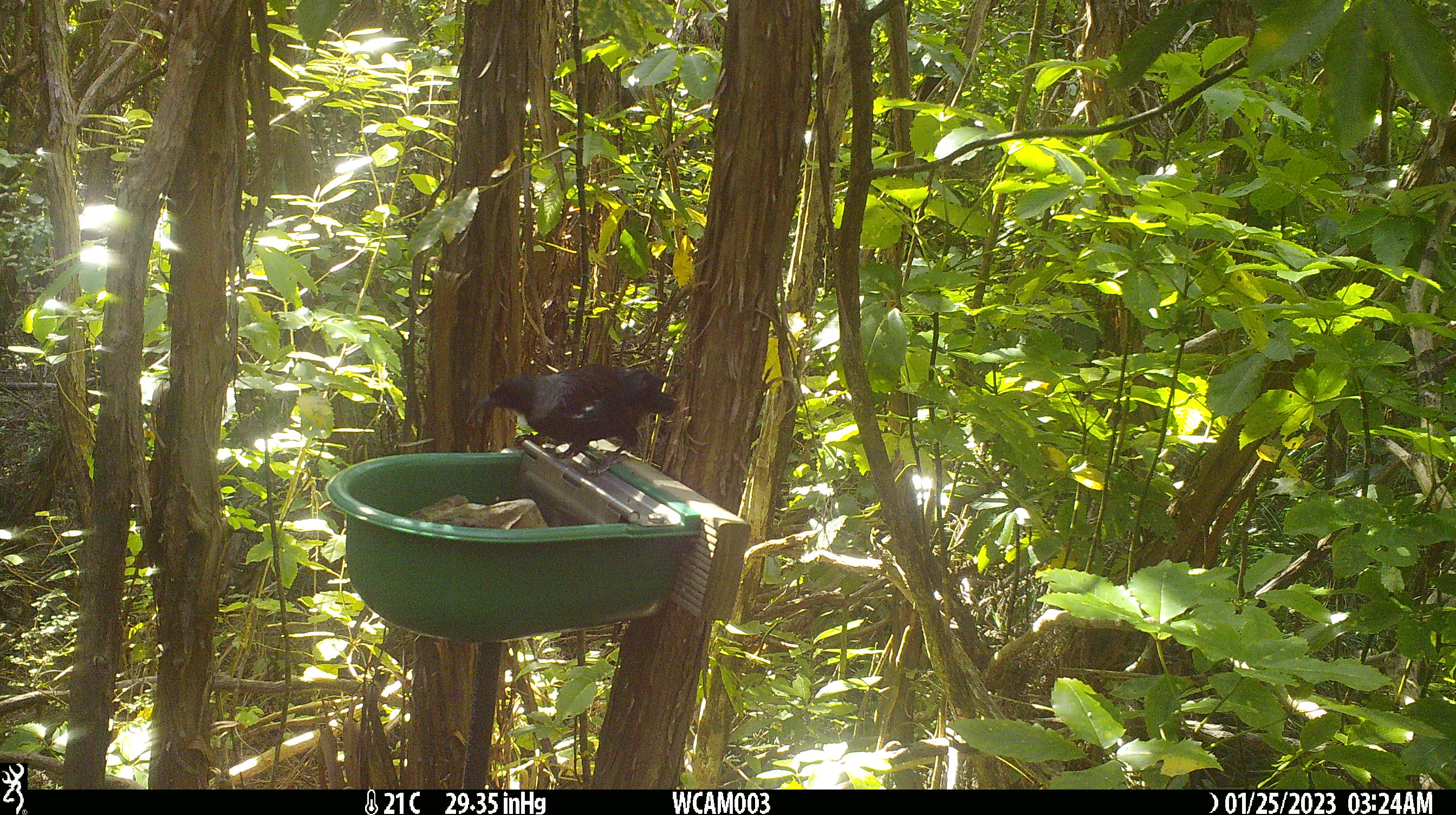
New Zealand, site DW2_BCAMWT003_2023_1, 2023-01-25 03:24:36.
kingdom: Animalia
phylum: Chordata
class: Aves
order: Passeriformes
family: Meliphagidae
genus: Prosthemadera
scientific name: Prosthemadera novaeseelandiae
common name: tui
Tui (Prosthemadera novaeseelandiae).